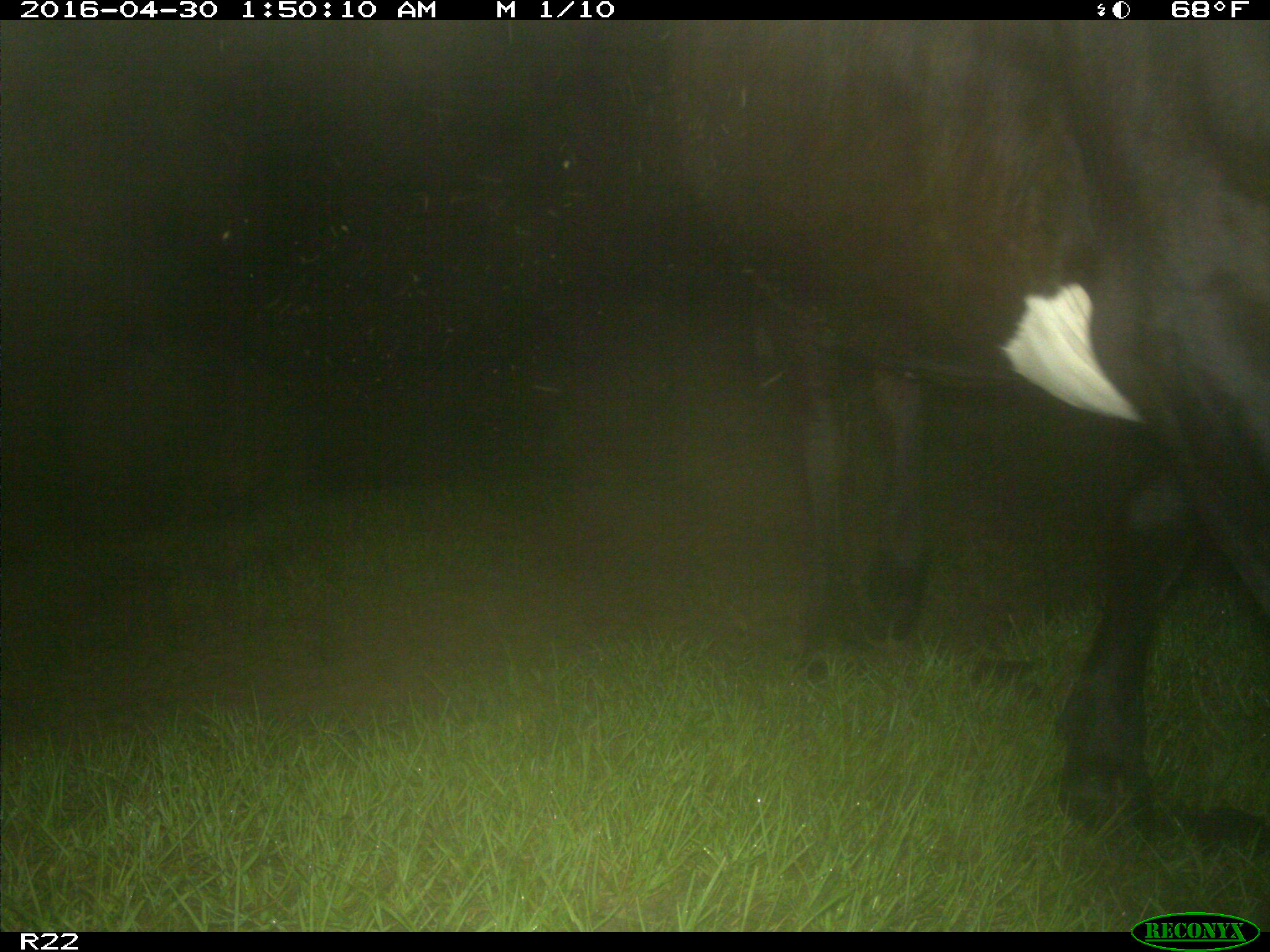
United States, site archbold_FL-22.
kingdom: Animalia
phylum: Chordata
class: Mammalia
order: Artiodactyla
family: Bovidae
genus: Bos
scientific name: Bos taurus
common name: domestic cow